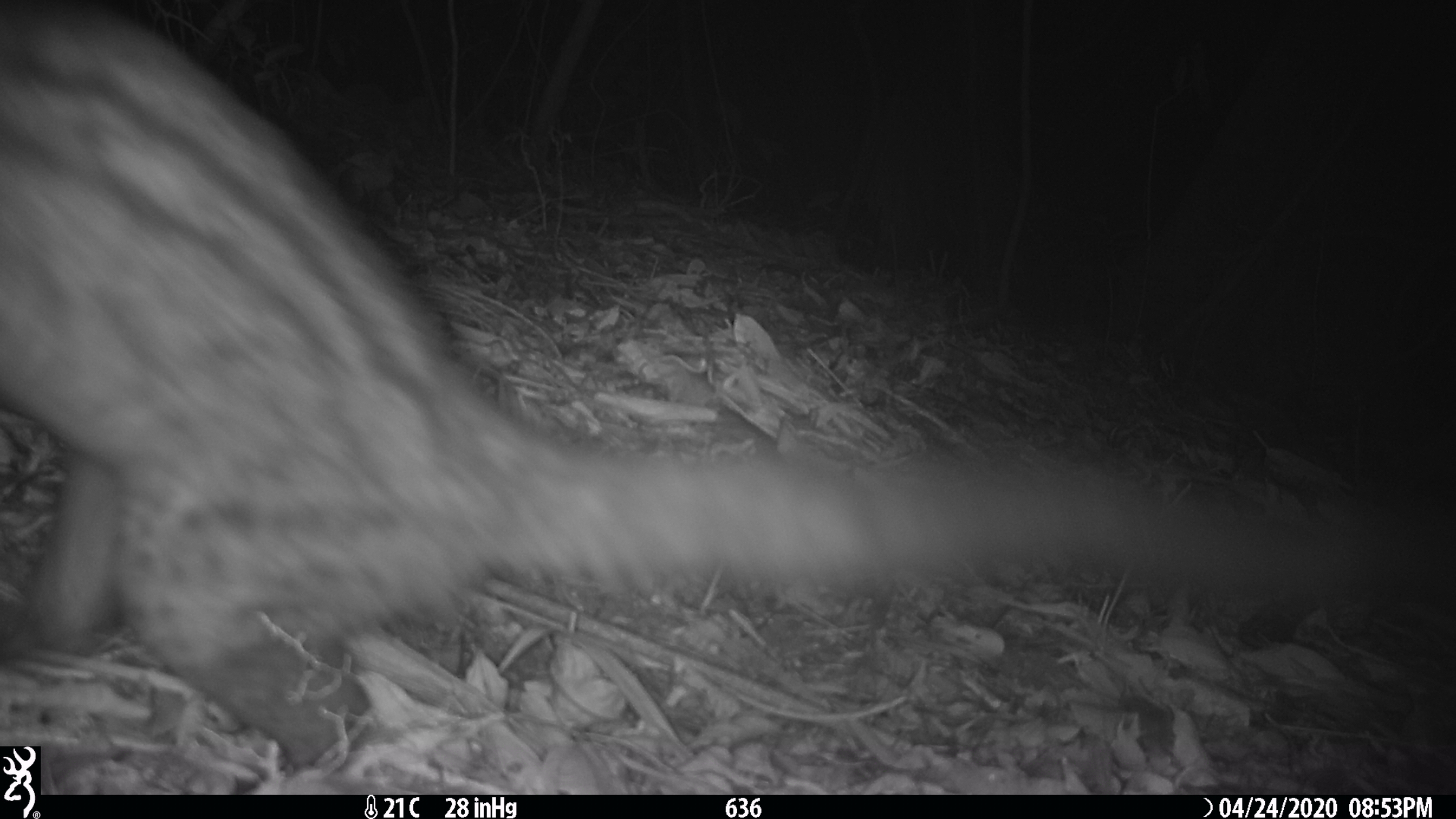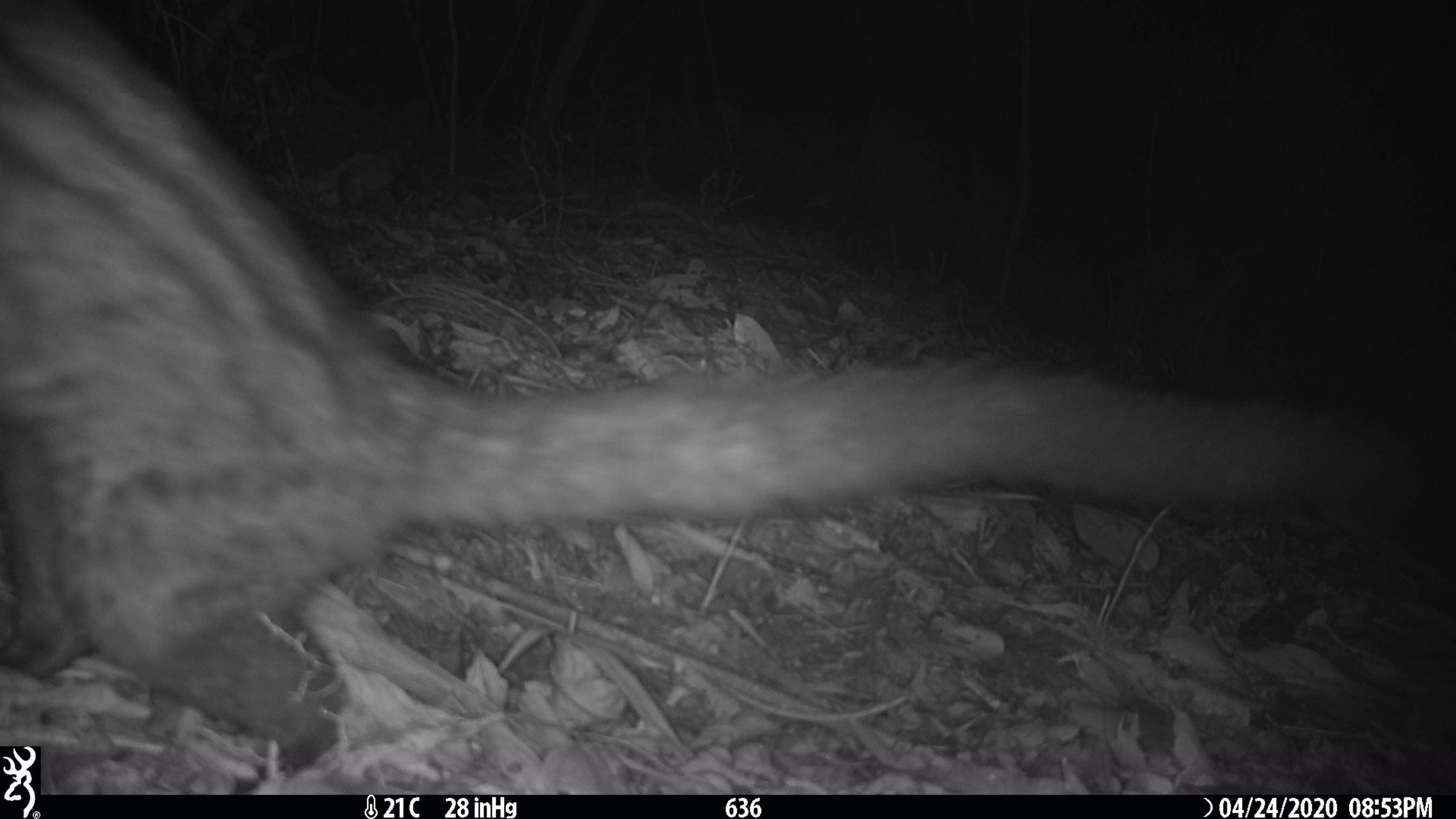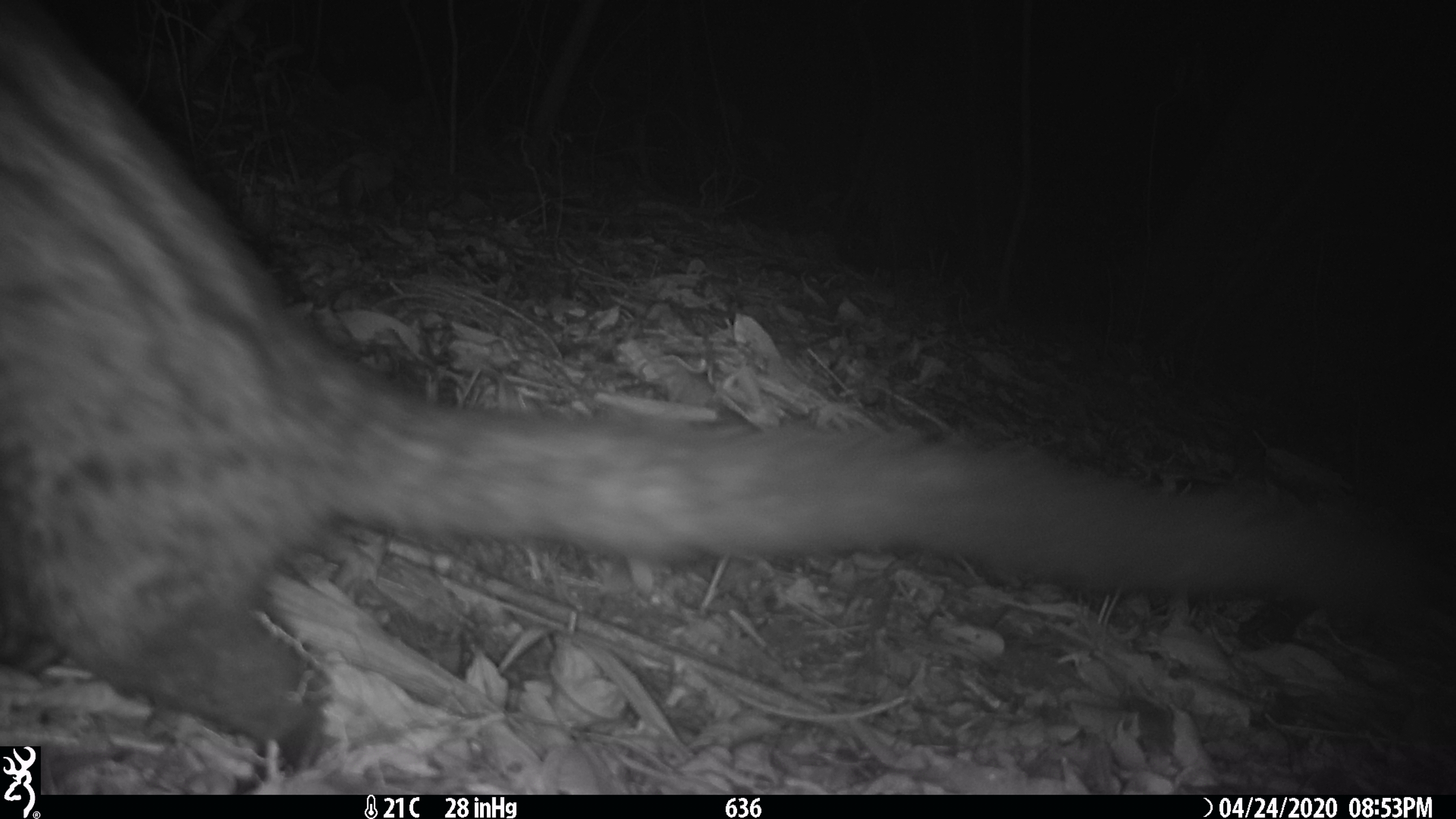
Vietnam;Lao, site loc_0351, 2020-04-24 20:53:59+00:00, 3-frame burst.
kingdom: Animalia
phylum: Chordata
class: Mammalia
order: Carnivora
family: Viverridae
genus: Paradoxurus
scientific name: Paradoxurus hermaphroditus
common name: common palm civet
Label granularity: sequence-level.